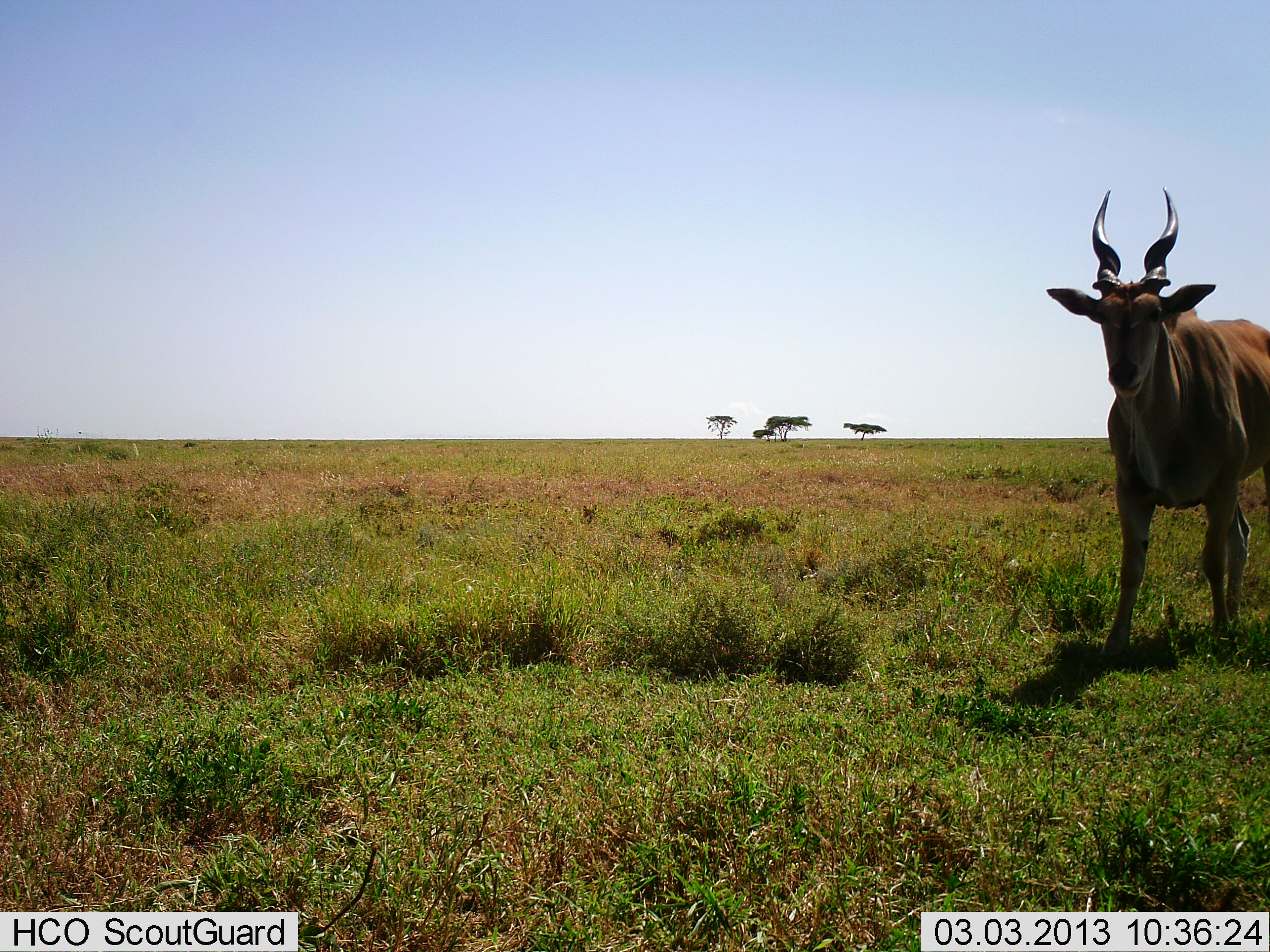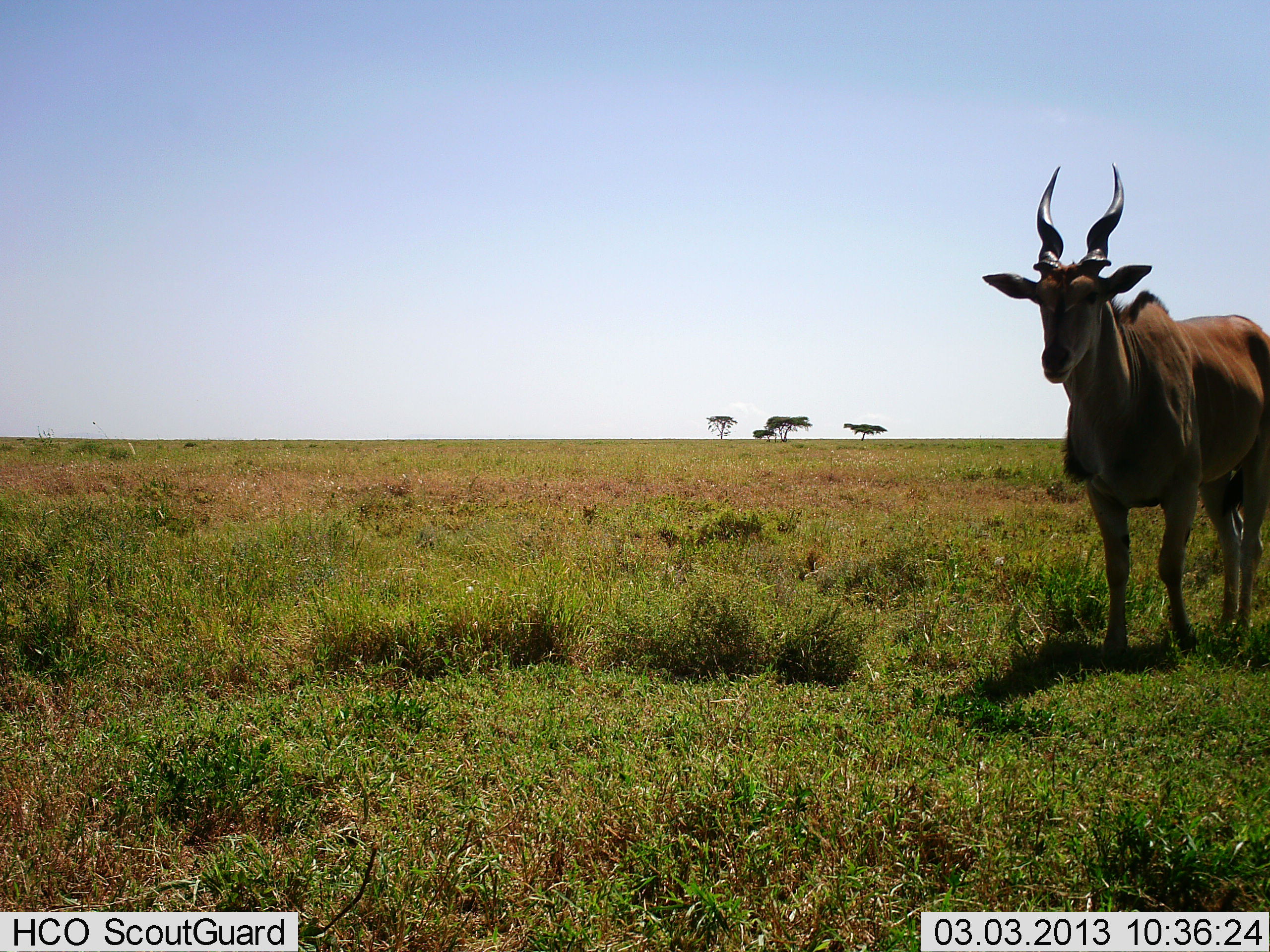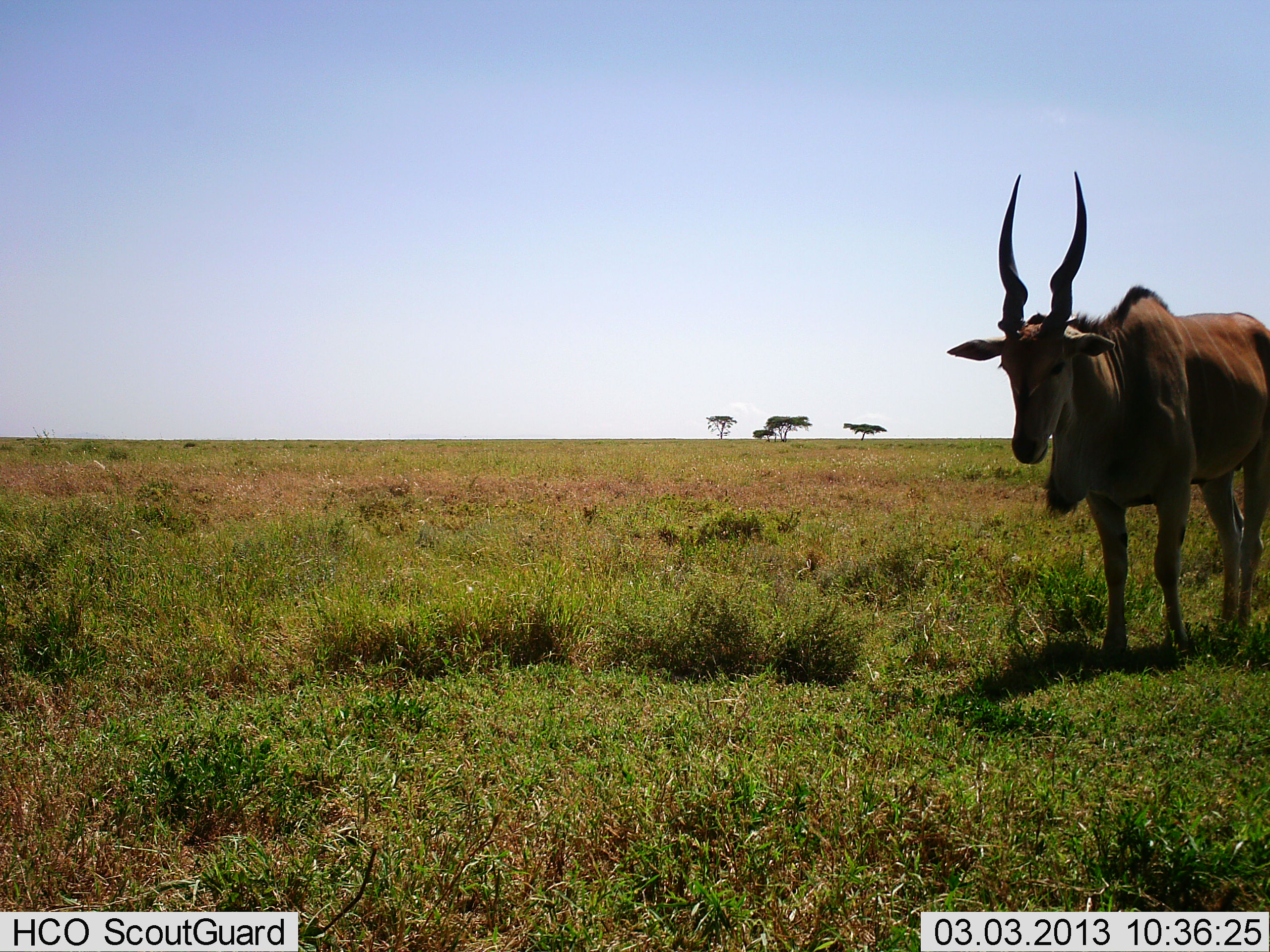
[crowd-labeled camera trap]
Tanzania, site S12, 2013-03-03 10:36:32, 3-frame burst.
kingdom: Animalia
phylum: Chordata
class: Mammalia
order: Artiodactyla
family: Bovidae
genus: Tragelaphus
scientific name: Tragelaphus oryx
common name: eland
Eland (Tragelaphus oryx), count 1. Behavior (volunteer vote fractions): standing 50%, resting 0%, moving 46%, interacting 0%. Young present (vote fraction): 0%. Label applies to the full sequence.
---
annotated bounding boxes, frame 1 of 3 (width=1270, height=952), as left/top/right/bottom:
animal: 1044/182/1270/670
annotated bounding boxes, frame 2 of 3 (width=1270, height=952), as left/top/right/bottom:
animal: 979/164/1270/671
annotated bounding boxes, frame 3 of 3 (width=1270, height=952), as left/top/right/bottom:
animal: 945/172/1270/674